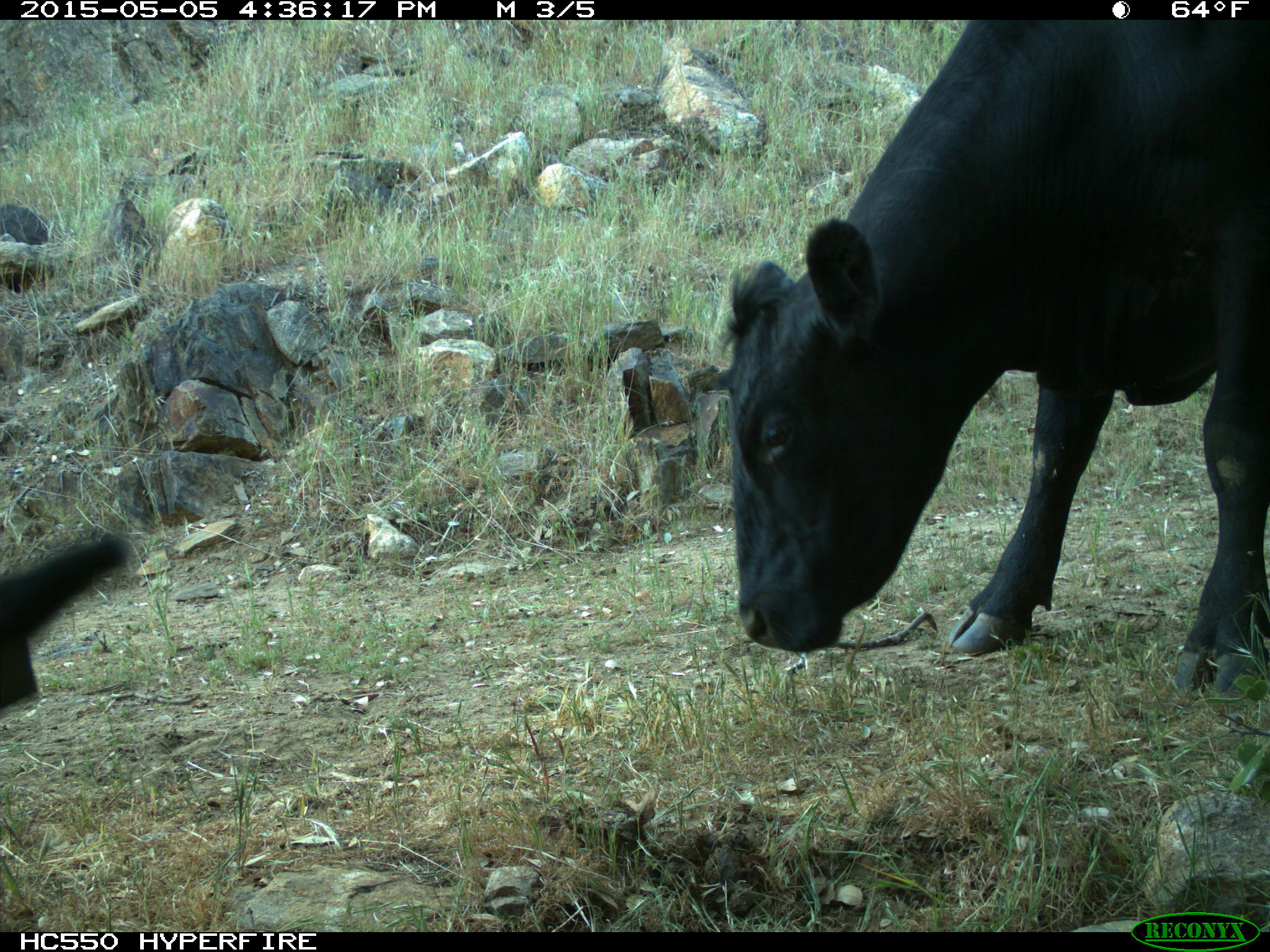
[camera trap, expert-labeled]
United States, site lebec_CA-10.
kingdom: Animalia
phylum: Chordata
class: Mammalia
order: Artiodactyla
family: Bovidae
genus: Bos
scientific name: Bos taurus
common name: domestic cow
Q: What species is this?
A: Bos taurus (domestic cow).